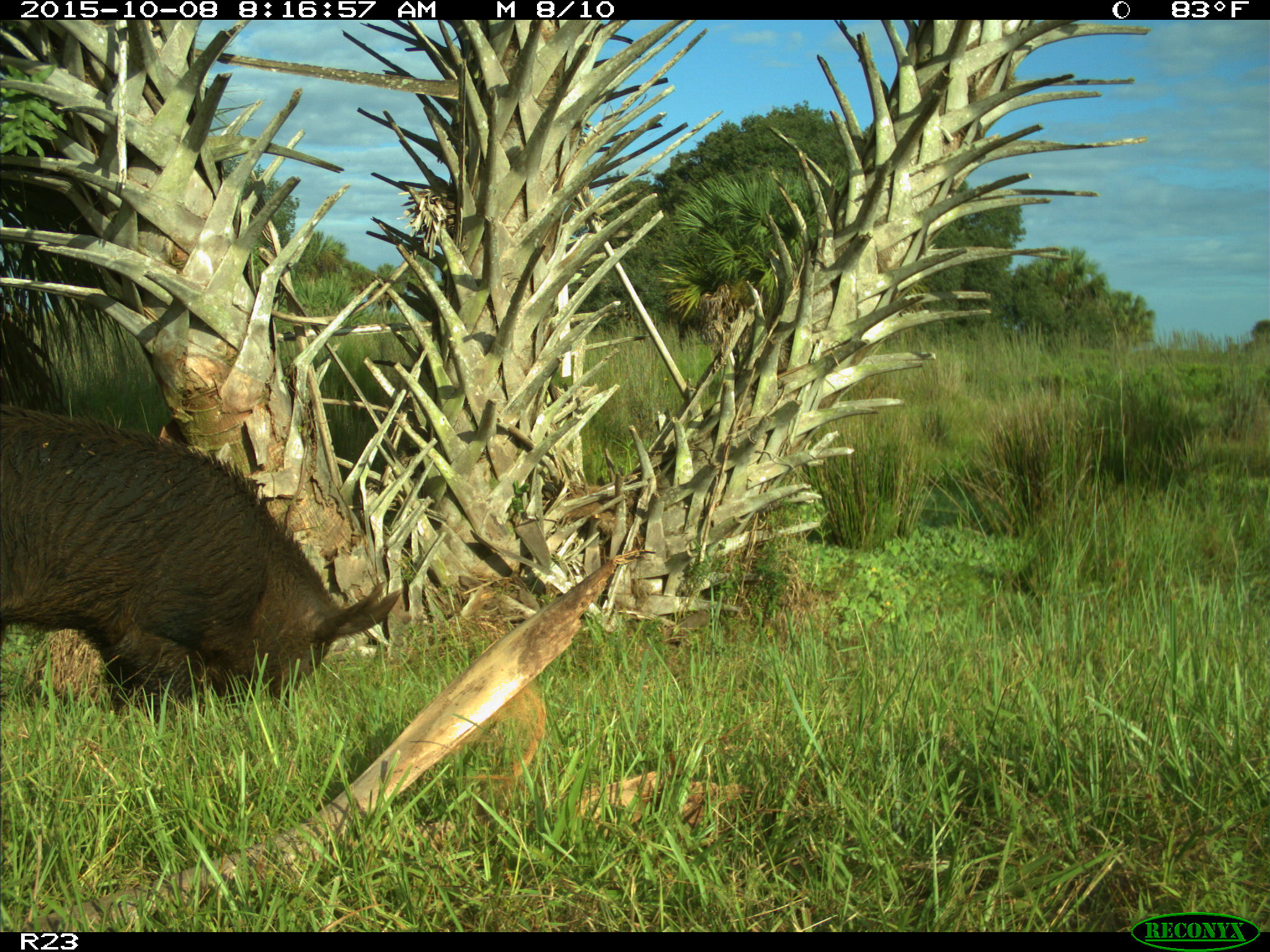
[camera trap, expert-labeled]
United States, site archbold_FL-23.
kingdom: Animalia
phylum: Chordata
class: Mammalia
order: Artiodactyla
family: Suidae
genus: Sus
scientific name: Sus scrofa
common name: wild boar